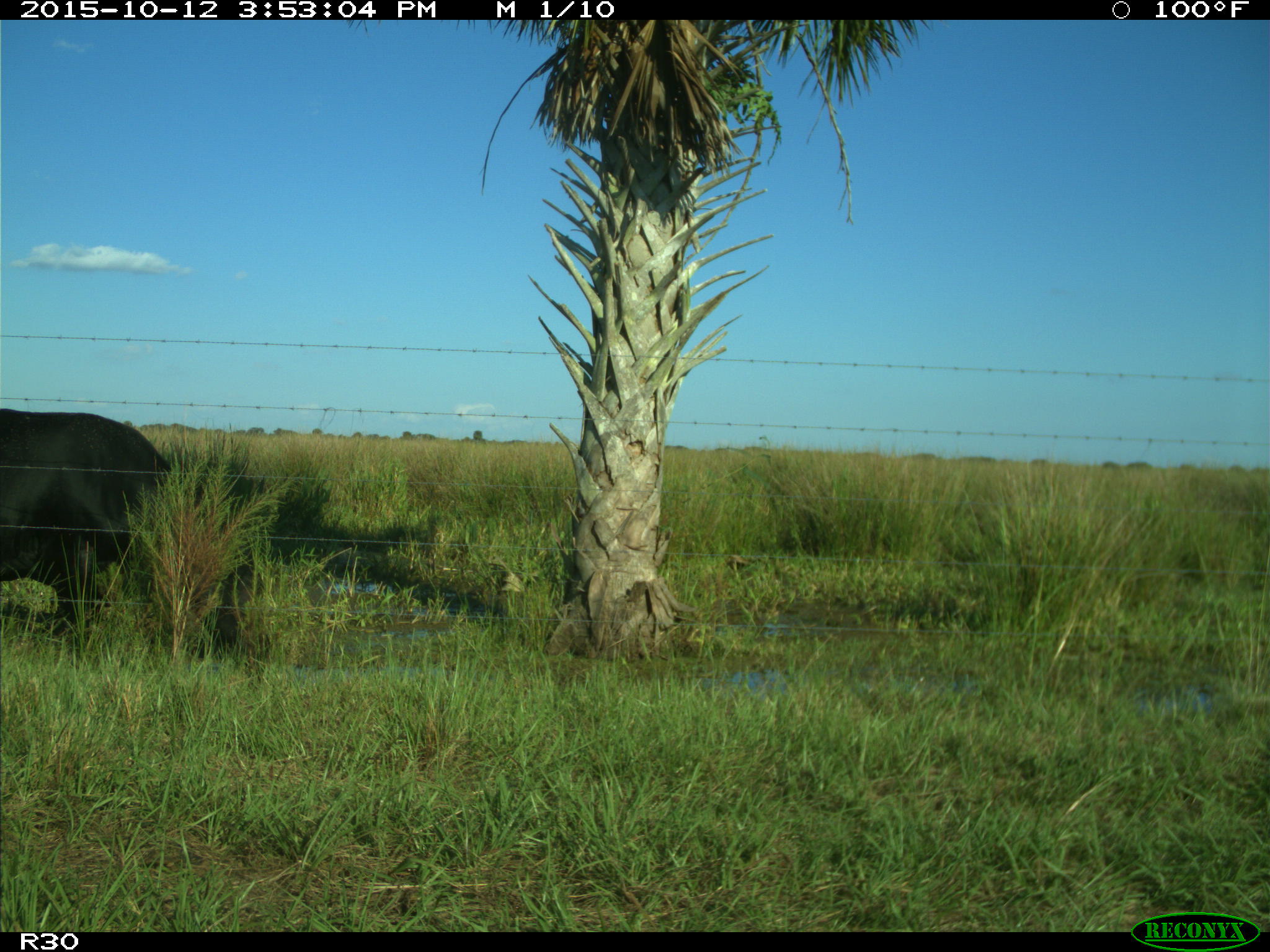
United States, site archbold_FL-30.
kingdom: Animalia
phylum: Chordata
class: Mammalia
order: Artiodactyla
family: Bovidae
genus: Bos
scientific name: Bos taurus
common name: domestic cow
Bos taurus (domestic cow).